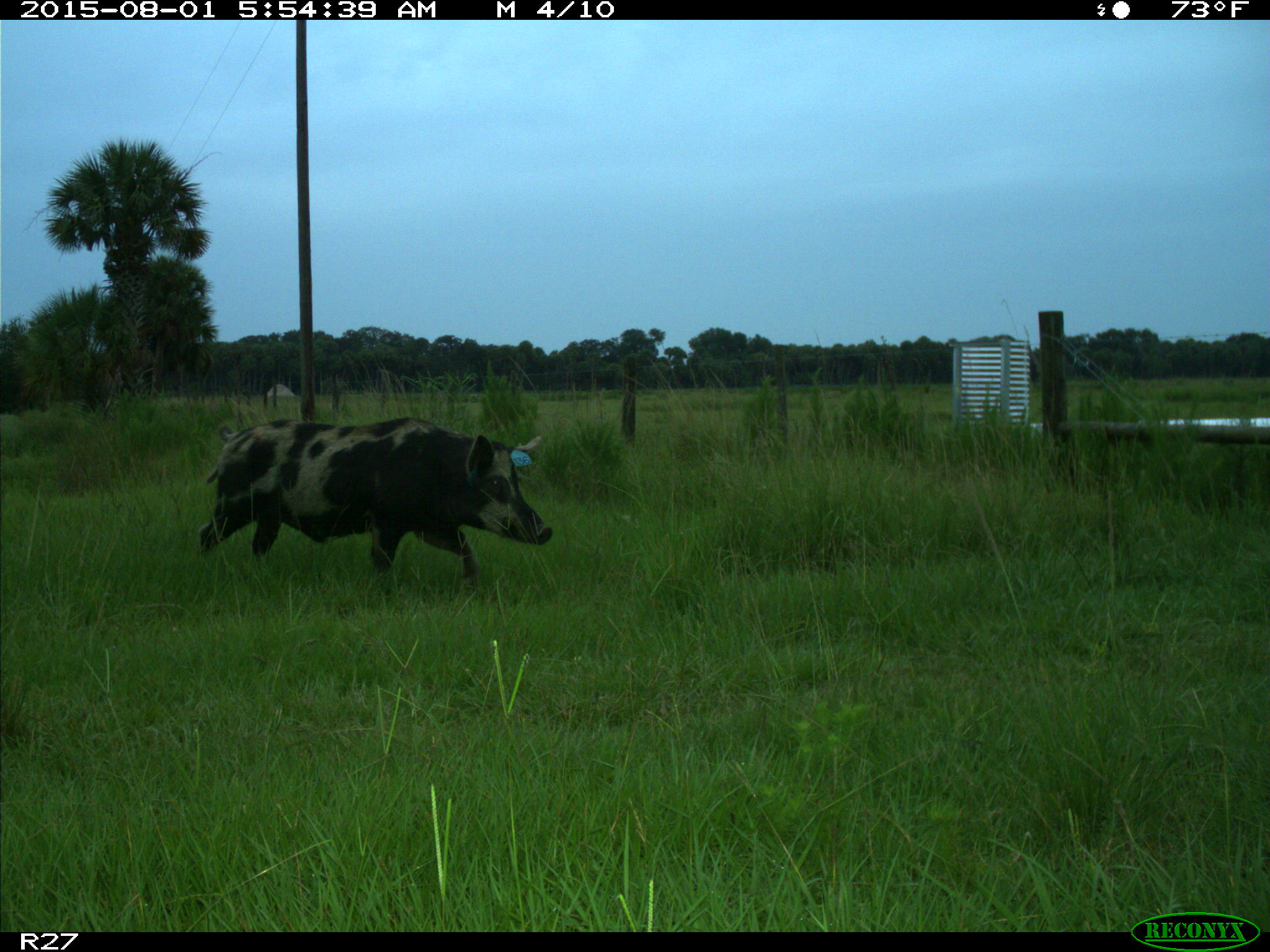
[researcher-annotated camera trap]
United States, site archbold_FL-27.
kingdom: Animalia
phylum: Chordata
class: Mammalia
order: Artiodactyla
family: Suidae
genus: Sus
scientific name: Sus scrofa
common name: wild boar